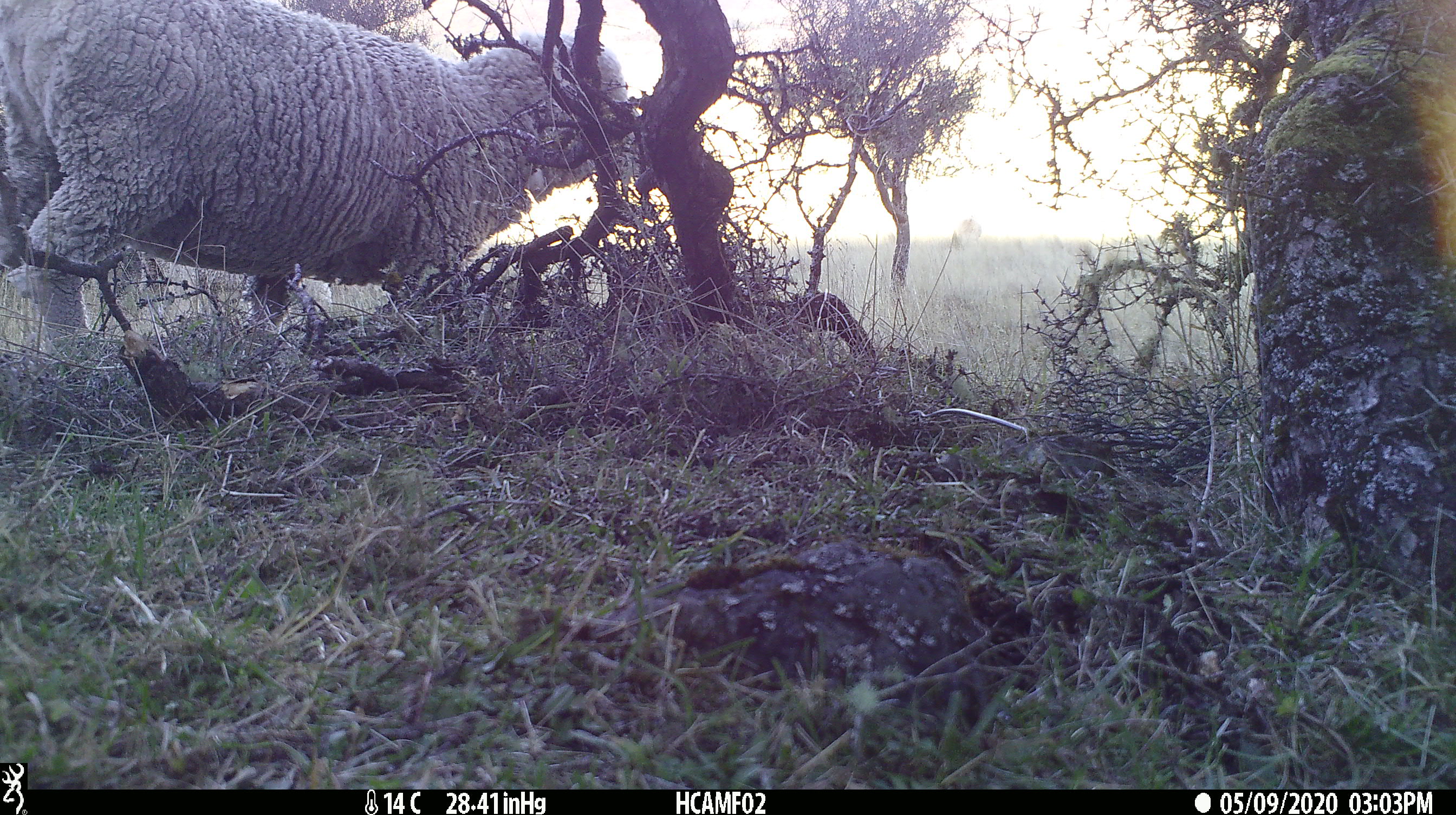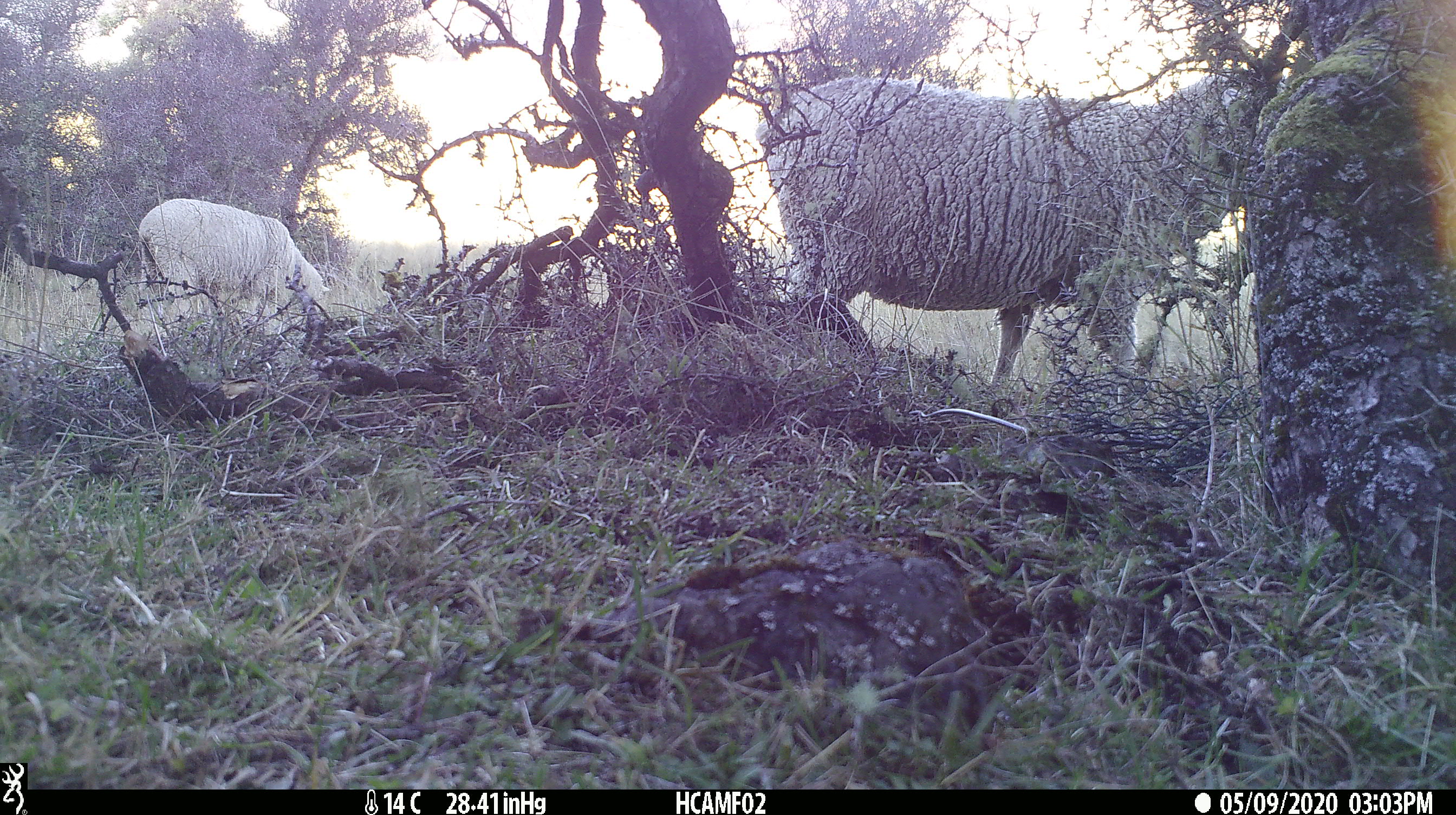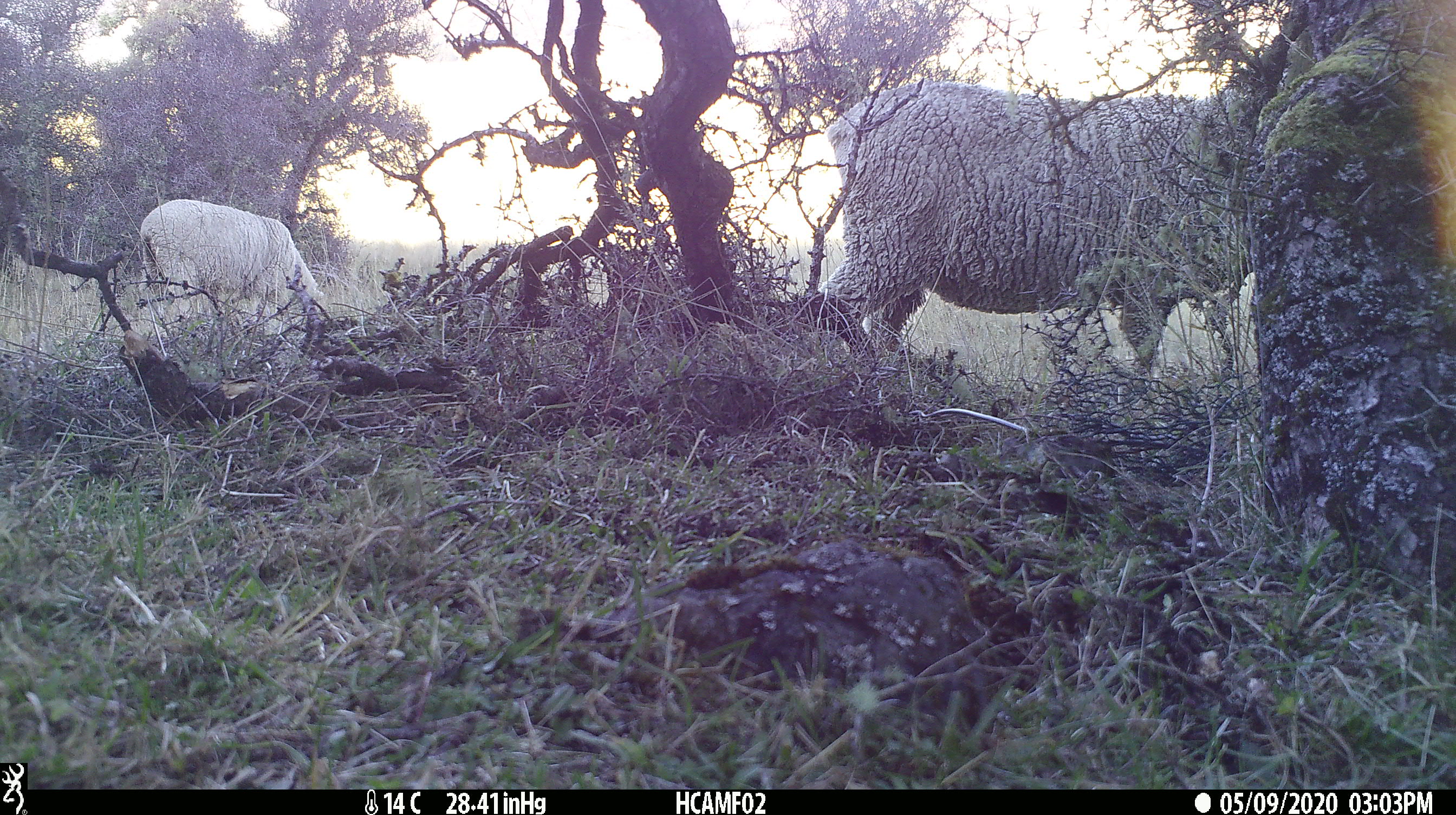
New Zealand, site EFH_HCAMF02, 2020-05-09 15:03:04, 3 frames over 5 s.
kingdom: Animalia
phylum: Chordata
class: Mammalia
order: Artiodactyla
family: Bovidae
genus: Ovis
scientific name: Ovis aries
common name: domestic sheep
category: sheep